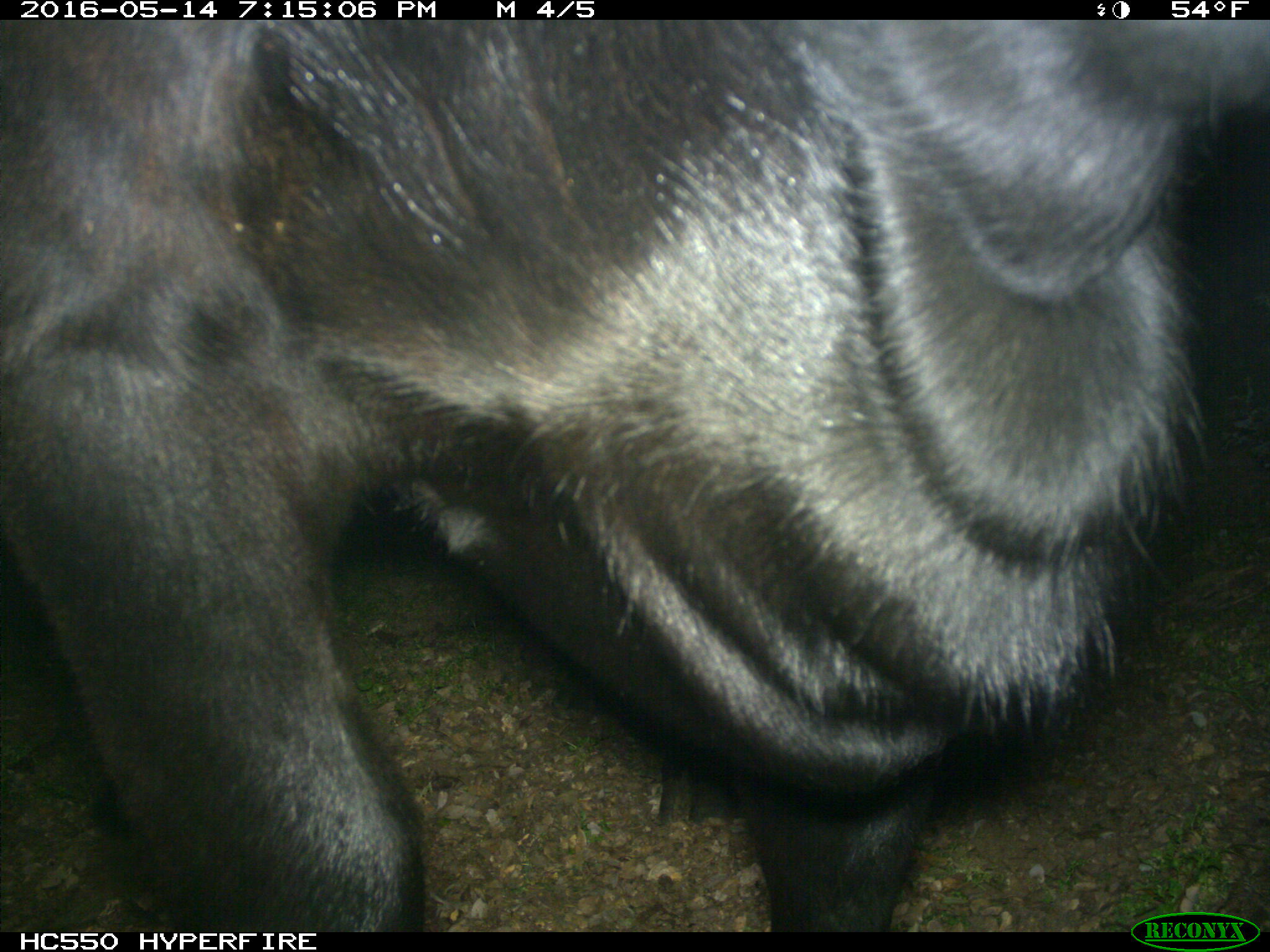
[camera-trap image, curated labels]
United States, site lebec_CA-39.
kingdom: Animalia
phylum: Chordata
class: Mammalia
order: Artiodactyla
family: Bovidae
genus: Bos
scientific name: Bos taurus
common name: domestic cow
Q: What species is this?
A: Bos taurus (domestic cow).